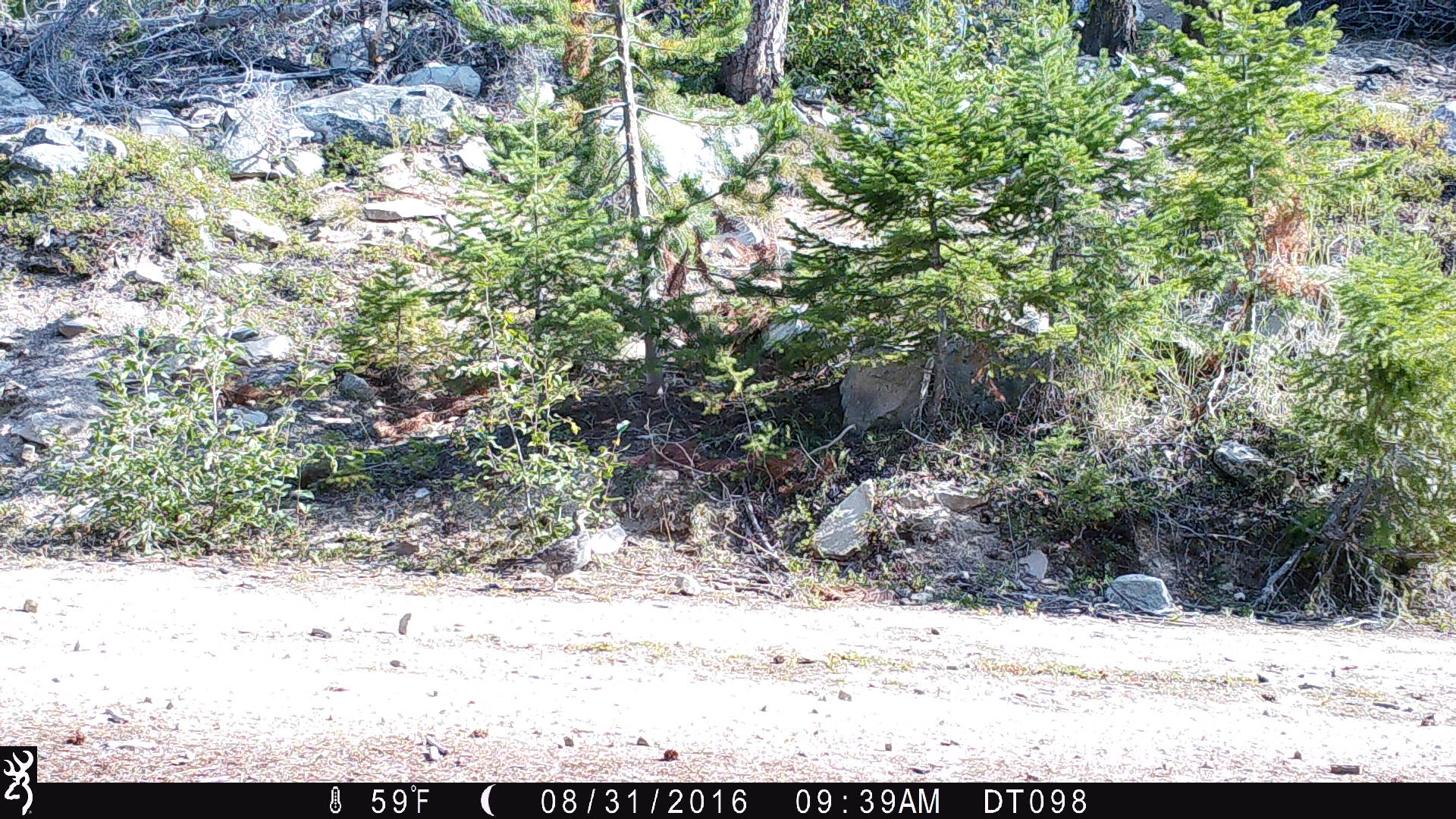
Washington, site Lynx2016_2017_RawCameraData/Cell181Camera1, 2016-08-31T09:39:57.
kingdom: Animalia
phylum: Chordata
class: Aves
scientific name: Aves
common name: birds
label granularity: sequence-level